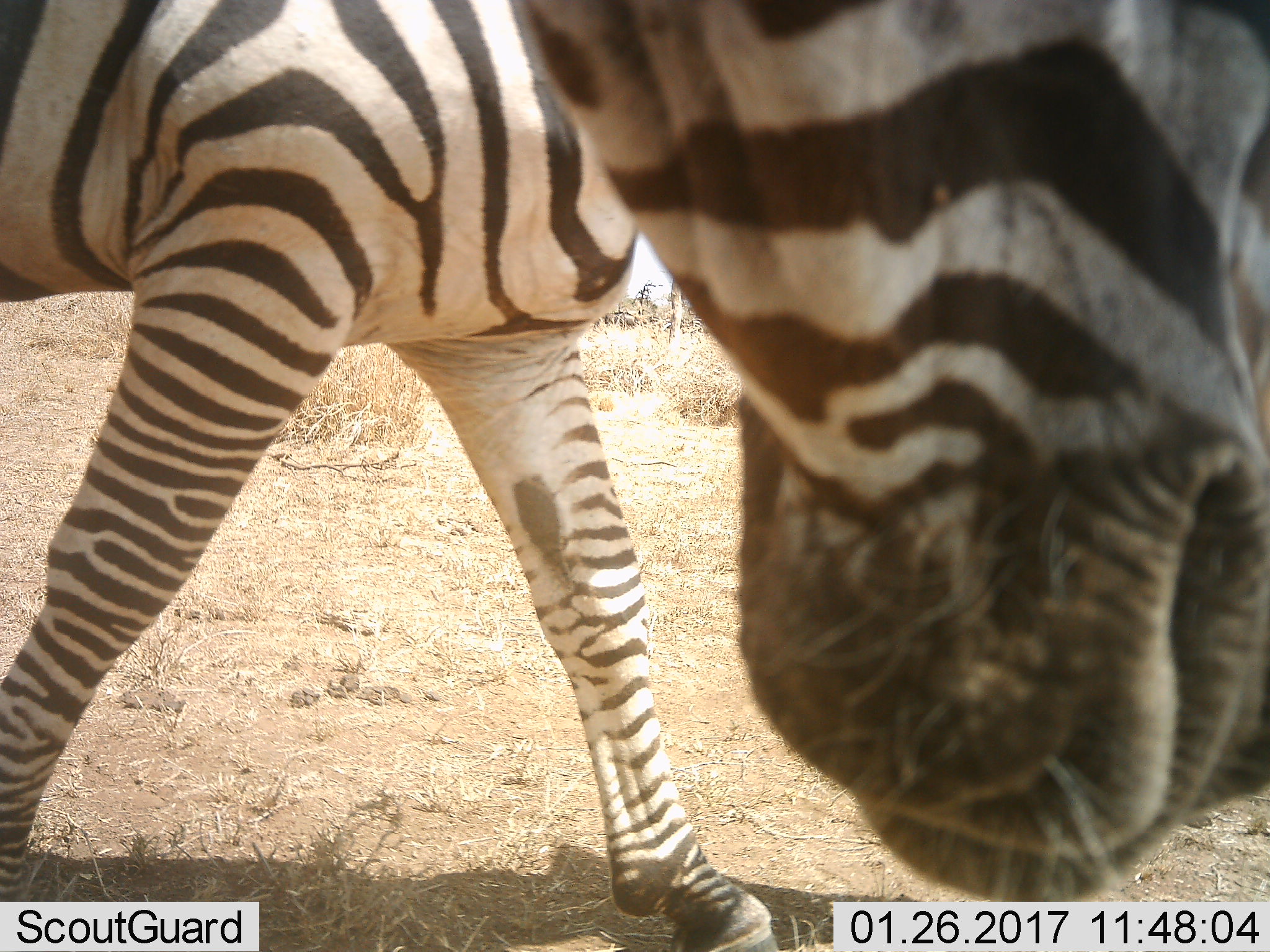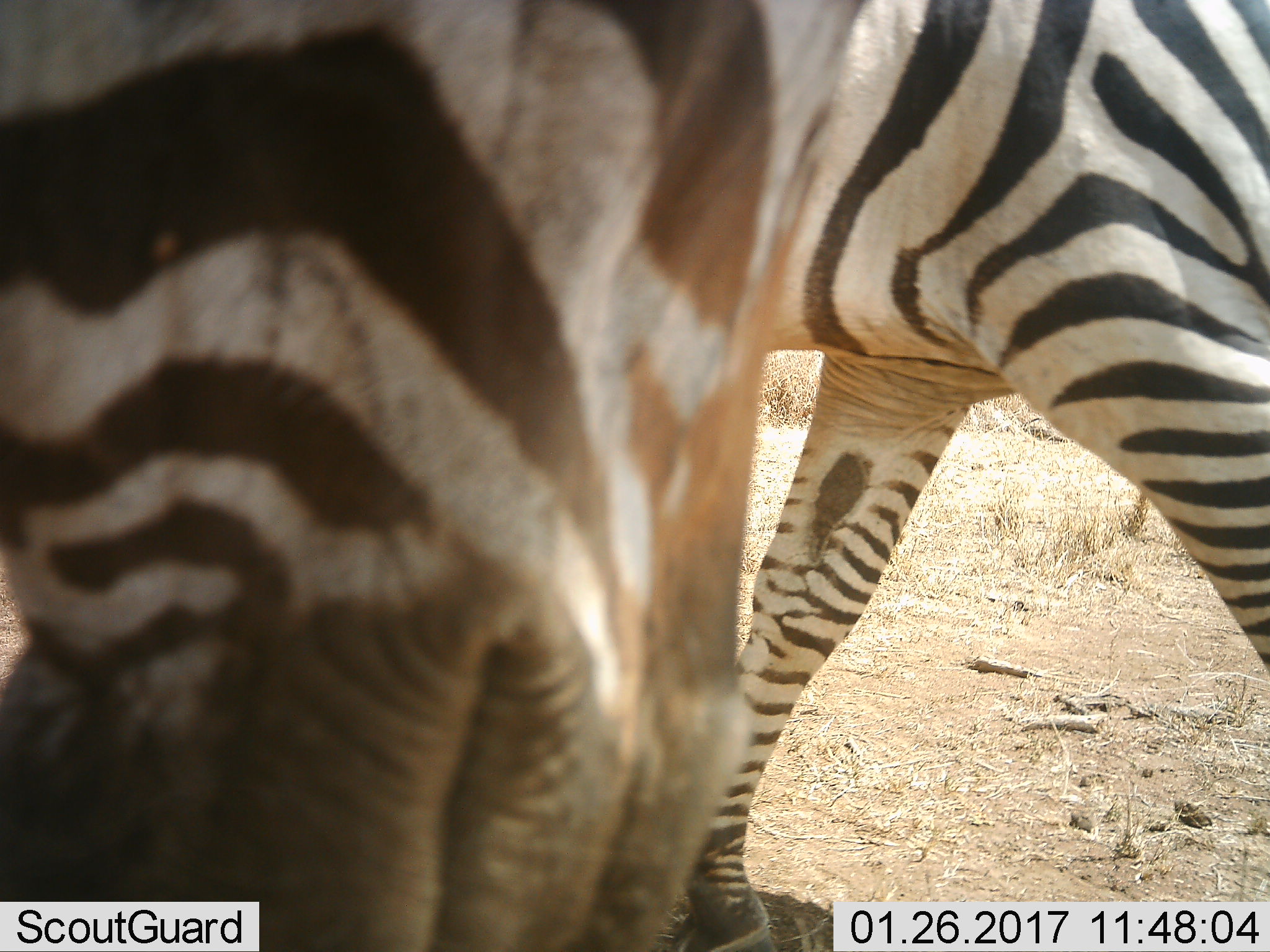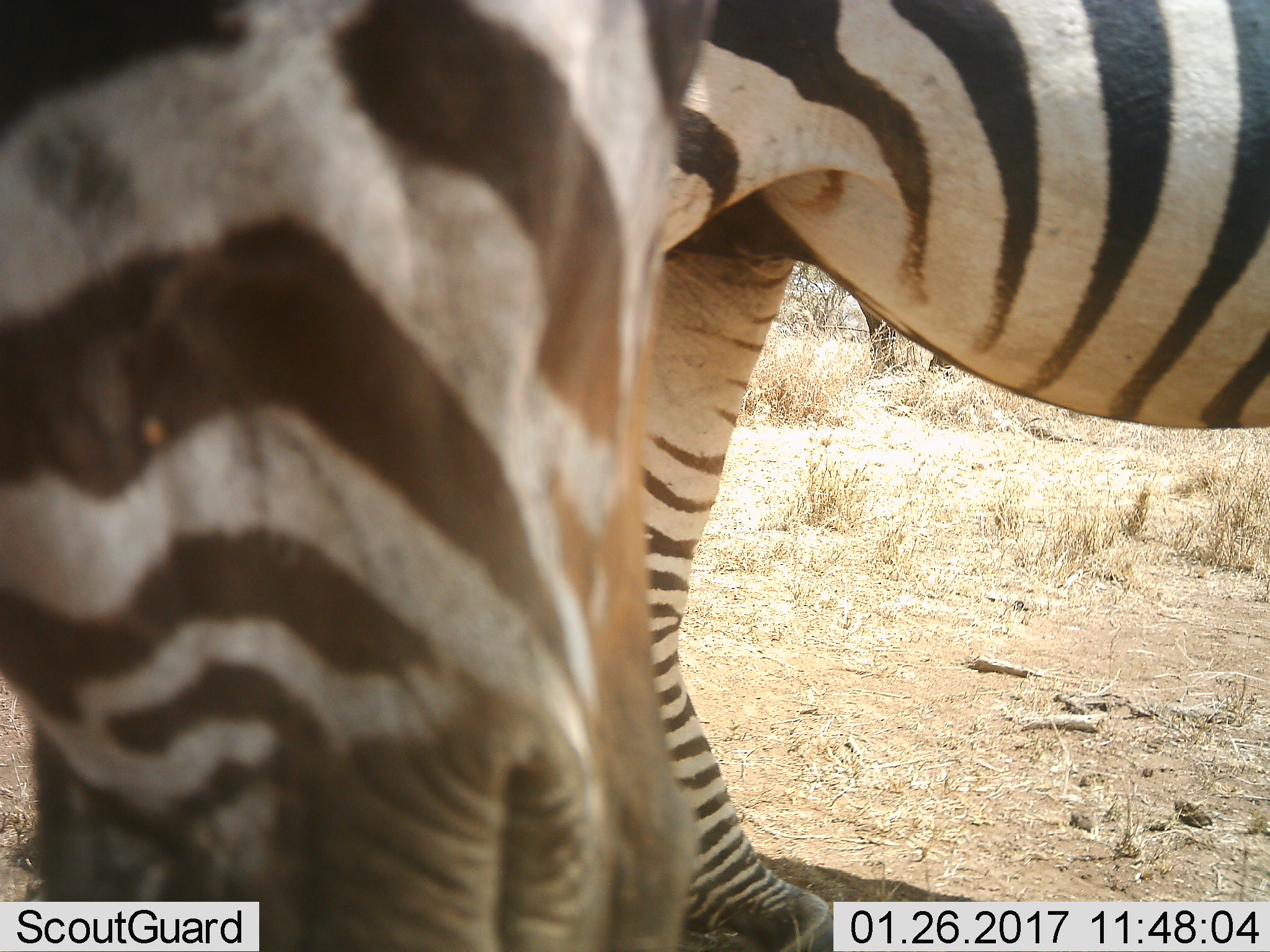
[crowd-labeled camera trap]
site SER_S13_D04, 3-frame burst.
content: unidentified animal